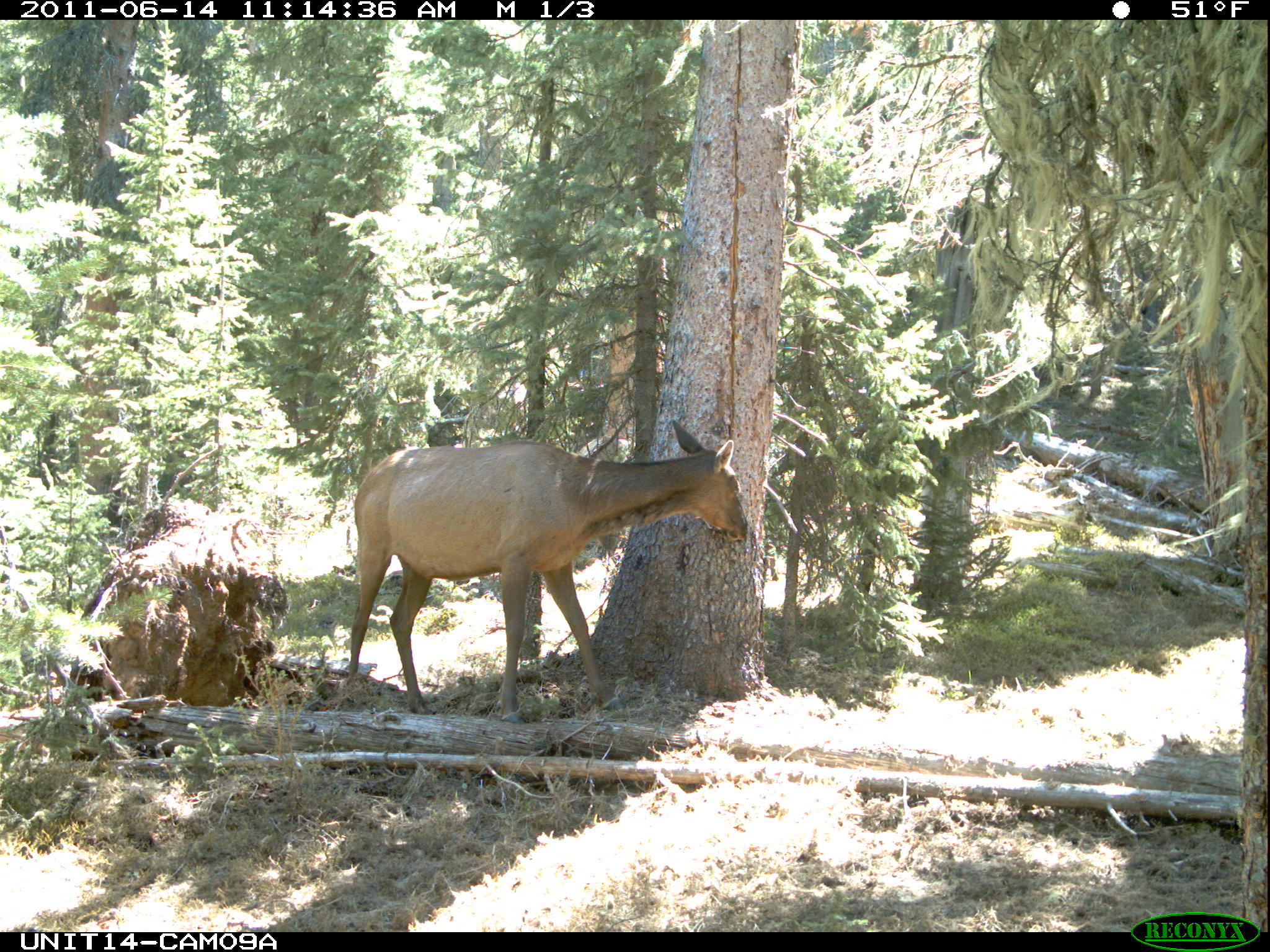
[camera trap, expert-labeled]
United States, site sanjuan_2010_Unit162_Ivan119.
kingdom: Animalia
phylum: Chordata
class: Mammalia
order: Artiodactyla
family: Cervidae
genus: Cervus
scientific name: Cervus elaphus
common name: red deer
Cervus elaphus (red deer).